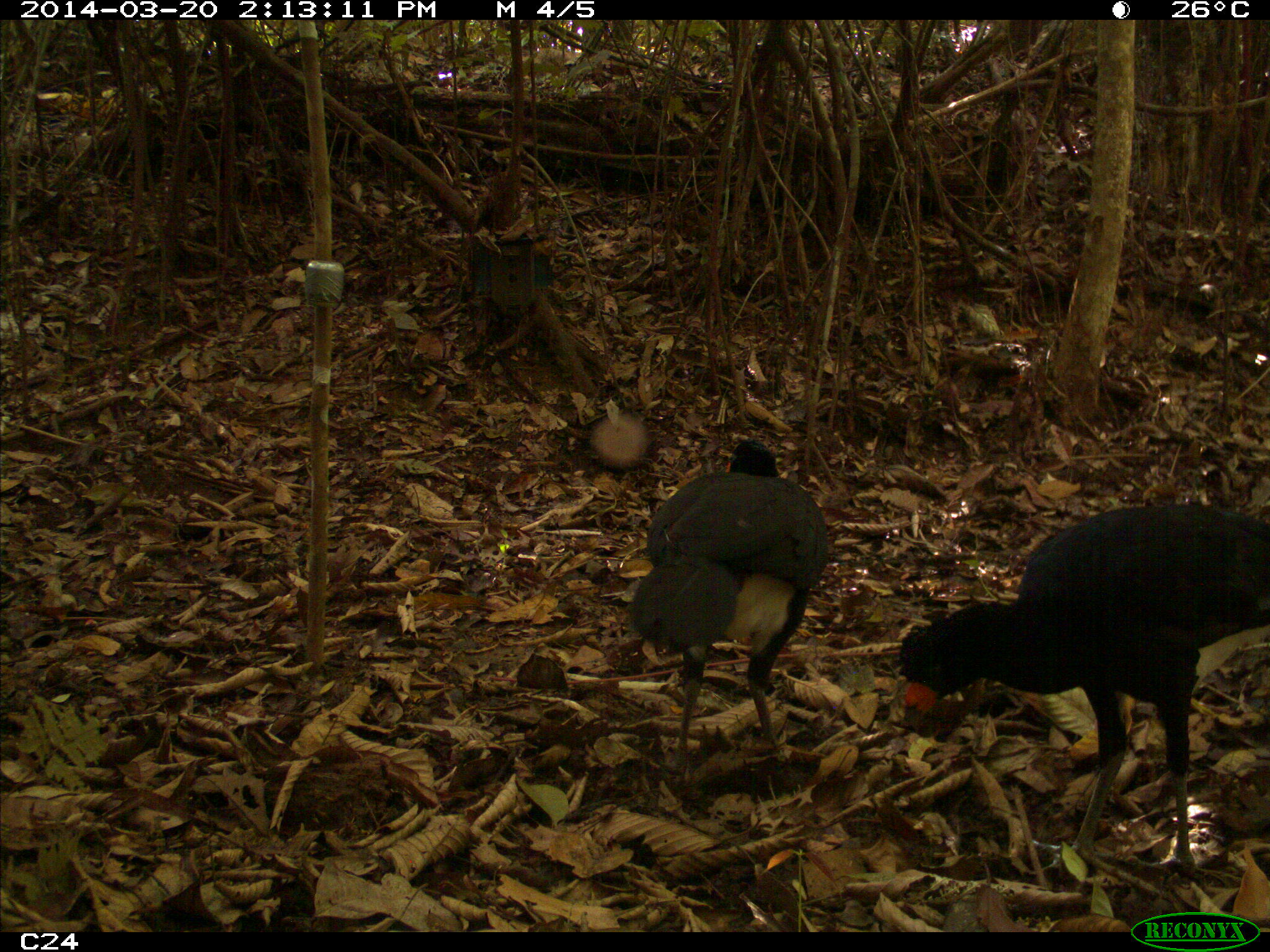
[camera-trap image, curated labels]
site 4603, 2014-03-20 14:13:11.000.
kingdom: Animalia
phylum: Chordata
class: Aves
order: Galliformes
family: Cracidae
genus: Crax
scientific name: Crax alector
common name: black curassow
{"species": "Crax alector (black curassow)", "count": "3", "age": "adult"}